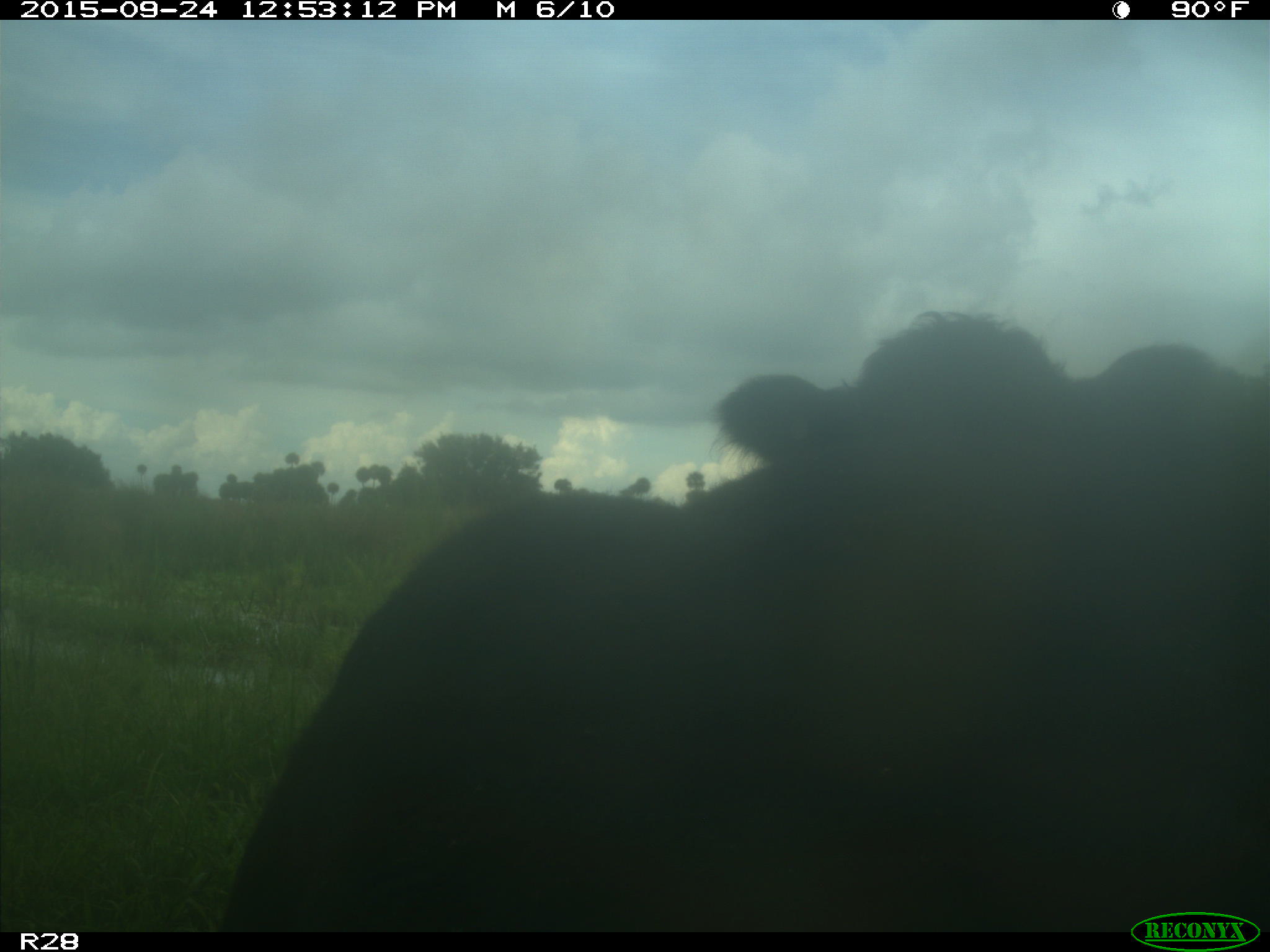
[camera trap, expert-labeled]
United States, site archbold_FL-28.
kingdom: Animalia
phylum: Chordata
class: Mammalia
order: Artiodactyla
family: Bovidae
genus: Bos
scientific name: Bos taurus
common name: domestic cow